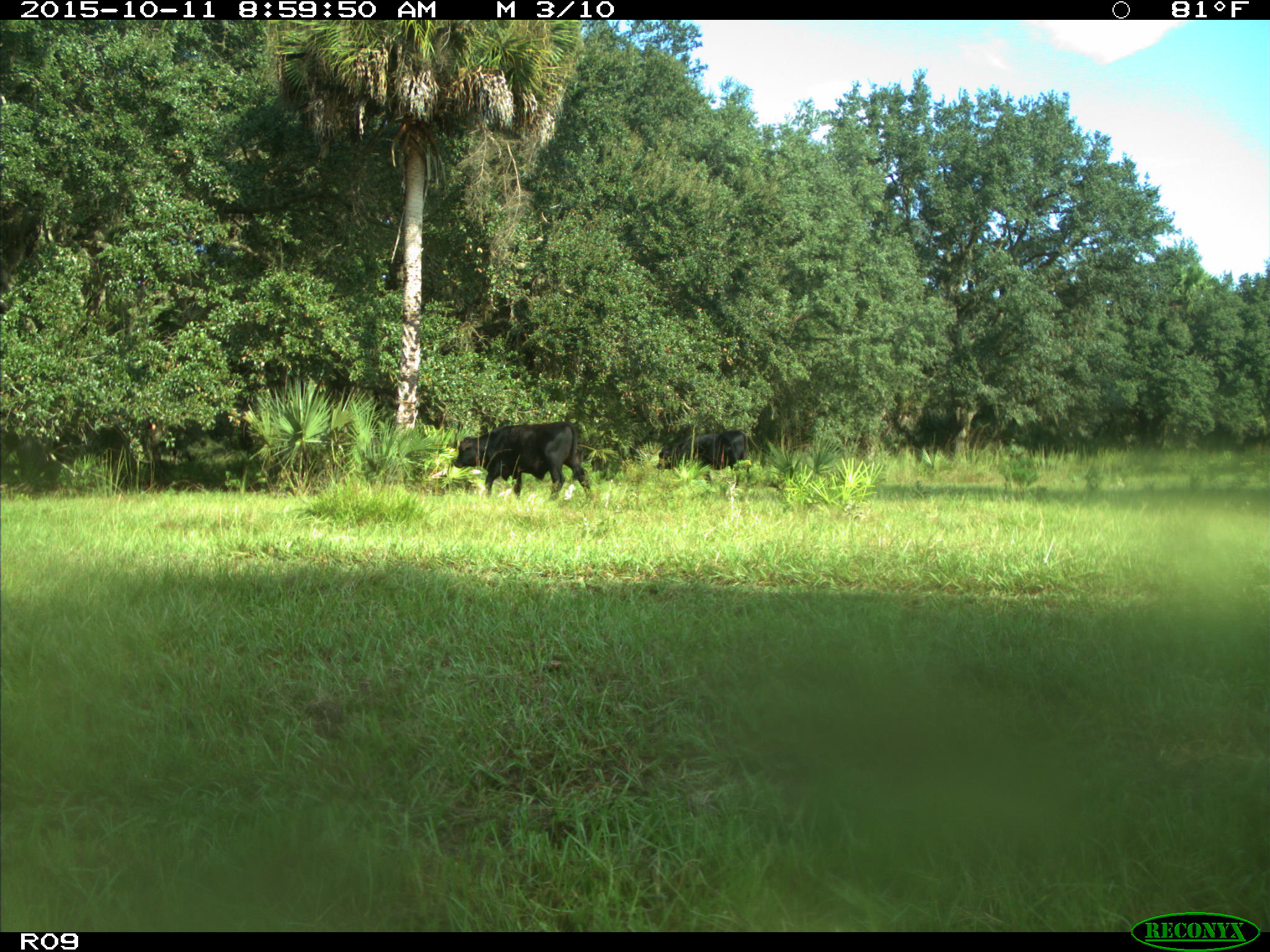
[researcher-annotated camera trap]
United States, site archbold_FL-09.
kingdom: Animalia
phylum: Chordata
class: Mammalia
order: Artiodactyla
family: Bovidae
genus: Bos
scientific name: Bos taurus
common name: domestic cow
Bos taurus (domestic cow).